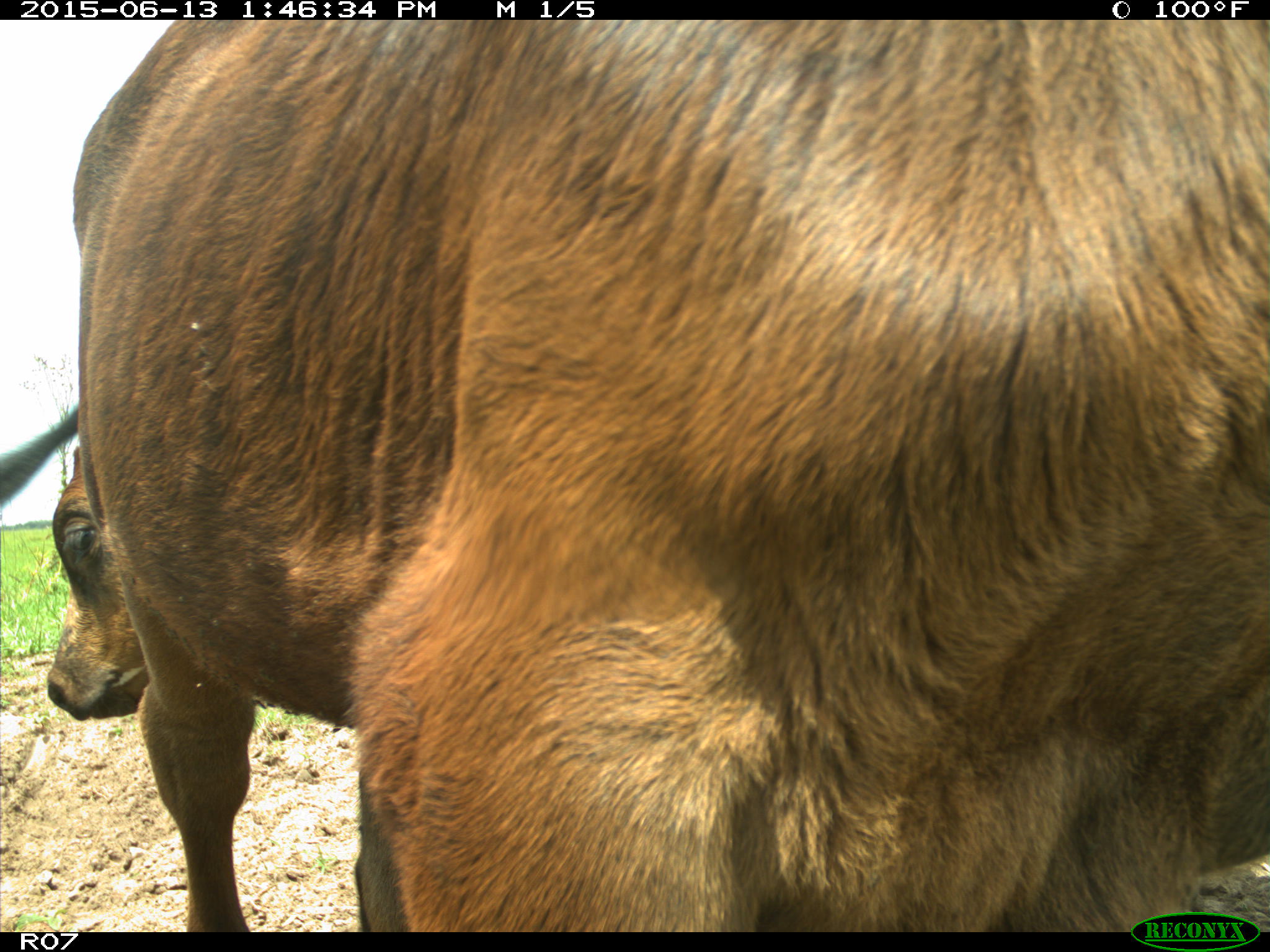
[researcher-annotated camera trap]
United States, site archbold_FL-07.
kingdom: Animalia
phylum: Chordata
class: Mammalia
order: Artiodactyla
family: Bovidae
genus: Bos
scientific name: Bos taurus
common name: domestic cow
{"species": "Bos taurus (domestic cow)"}